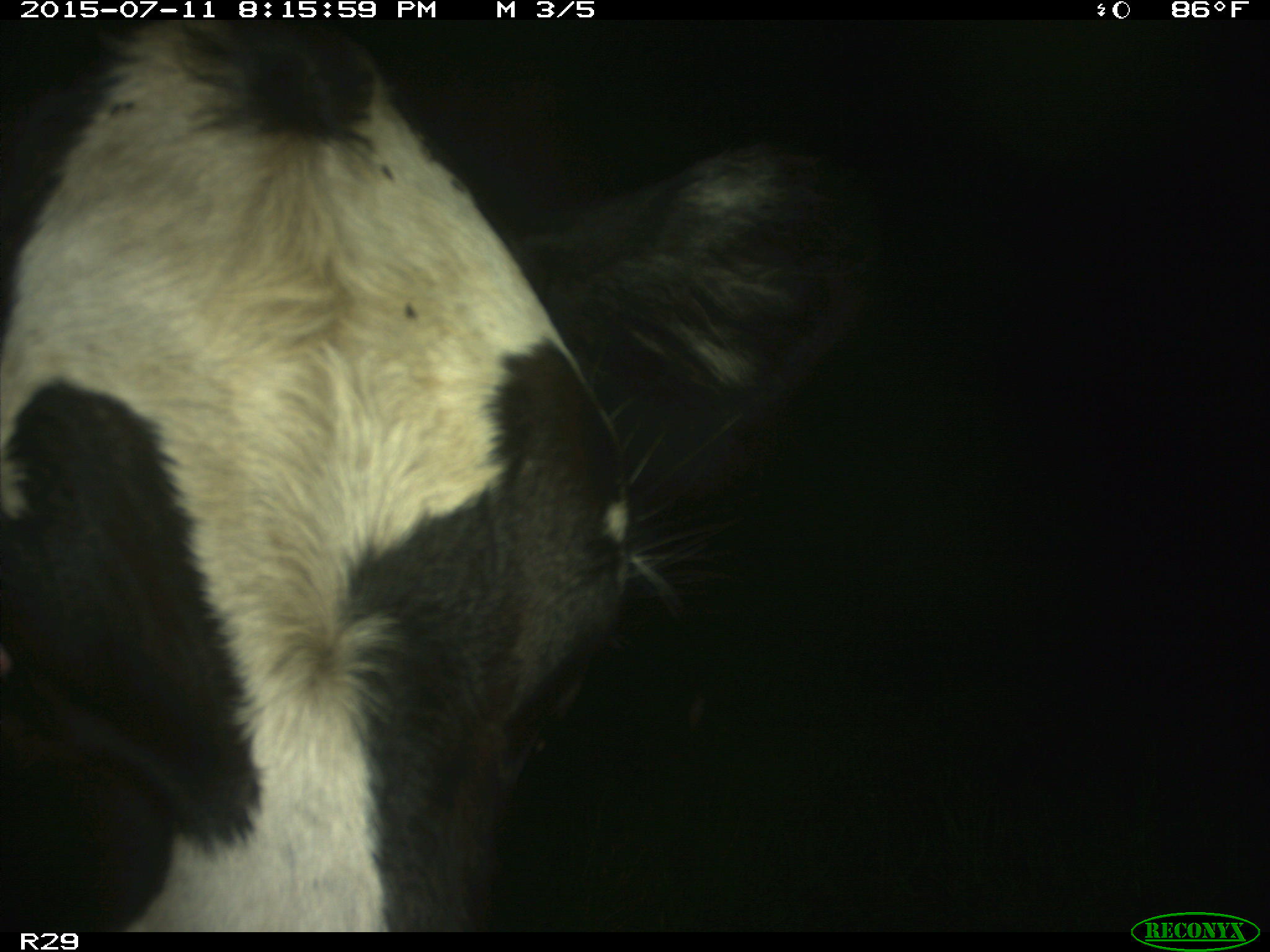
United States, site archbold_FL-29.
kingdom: Animalia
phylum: Chordata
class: Mammalia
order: Artiodactyla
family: Bovidae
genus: Bos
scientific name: Bos taurus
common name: domestic cow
Bos taurus (domestic cow).